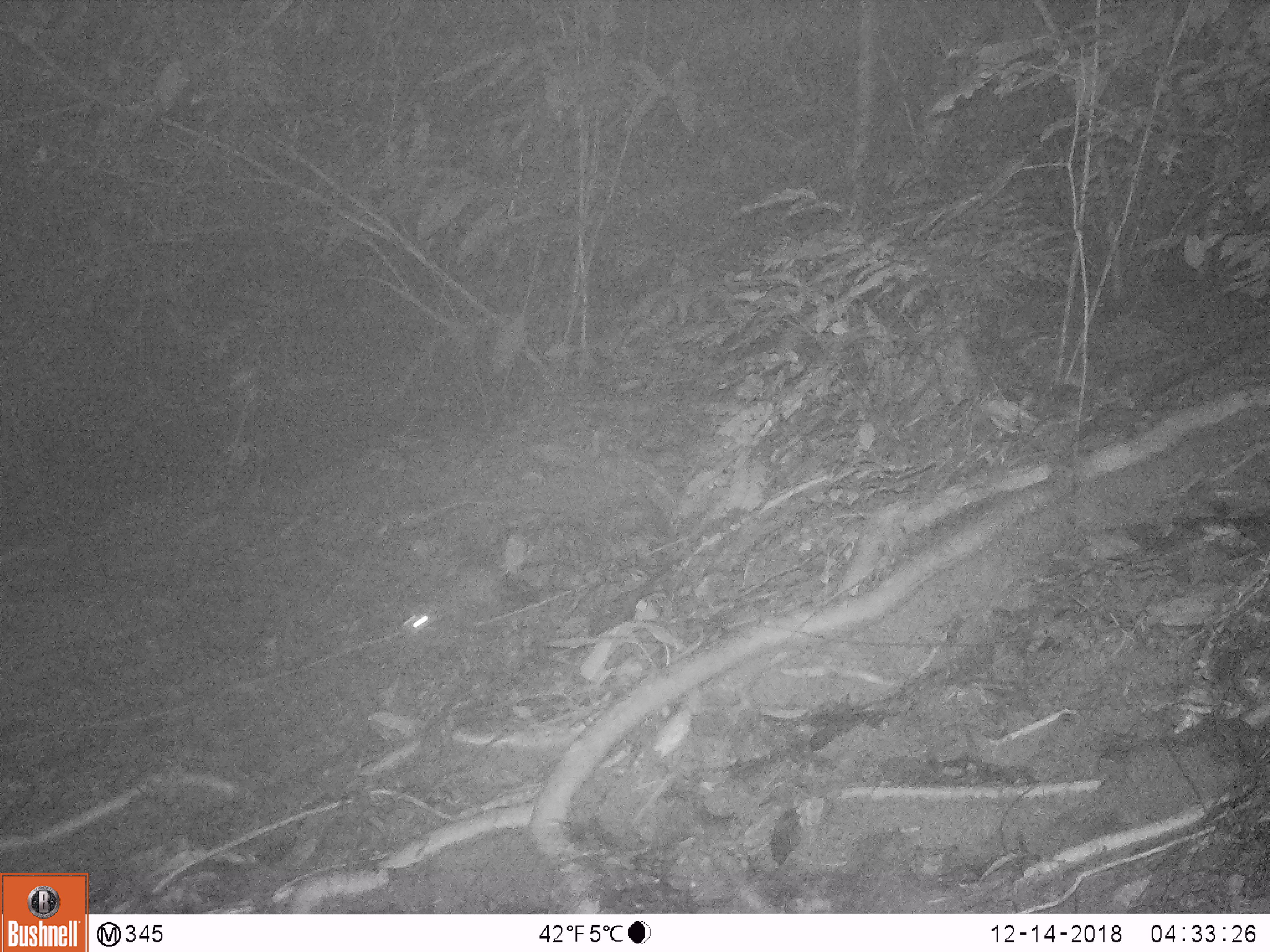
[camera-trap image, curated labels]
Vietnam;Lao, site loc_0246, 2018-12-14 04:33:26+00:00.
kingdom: Animalia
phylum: Chordata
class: Mammalia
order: Carnivora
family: Mustelidae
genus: Melogale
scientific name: Melogale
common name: ferret badger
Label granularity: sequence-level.